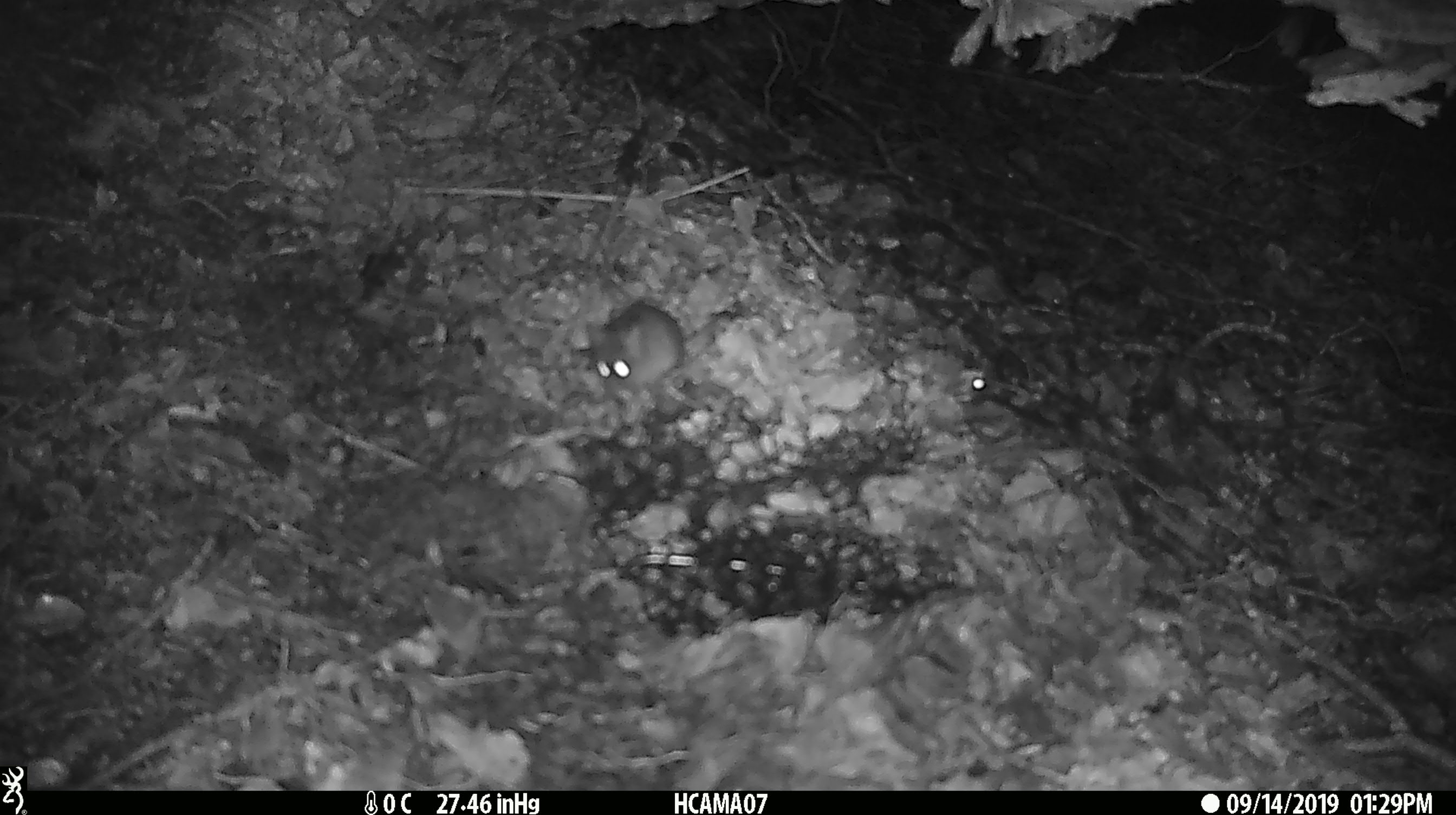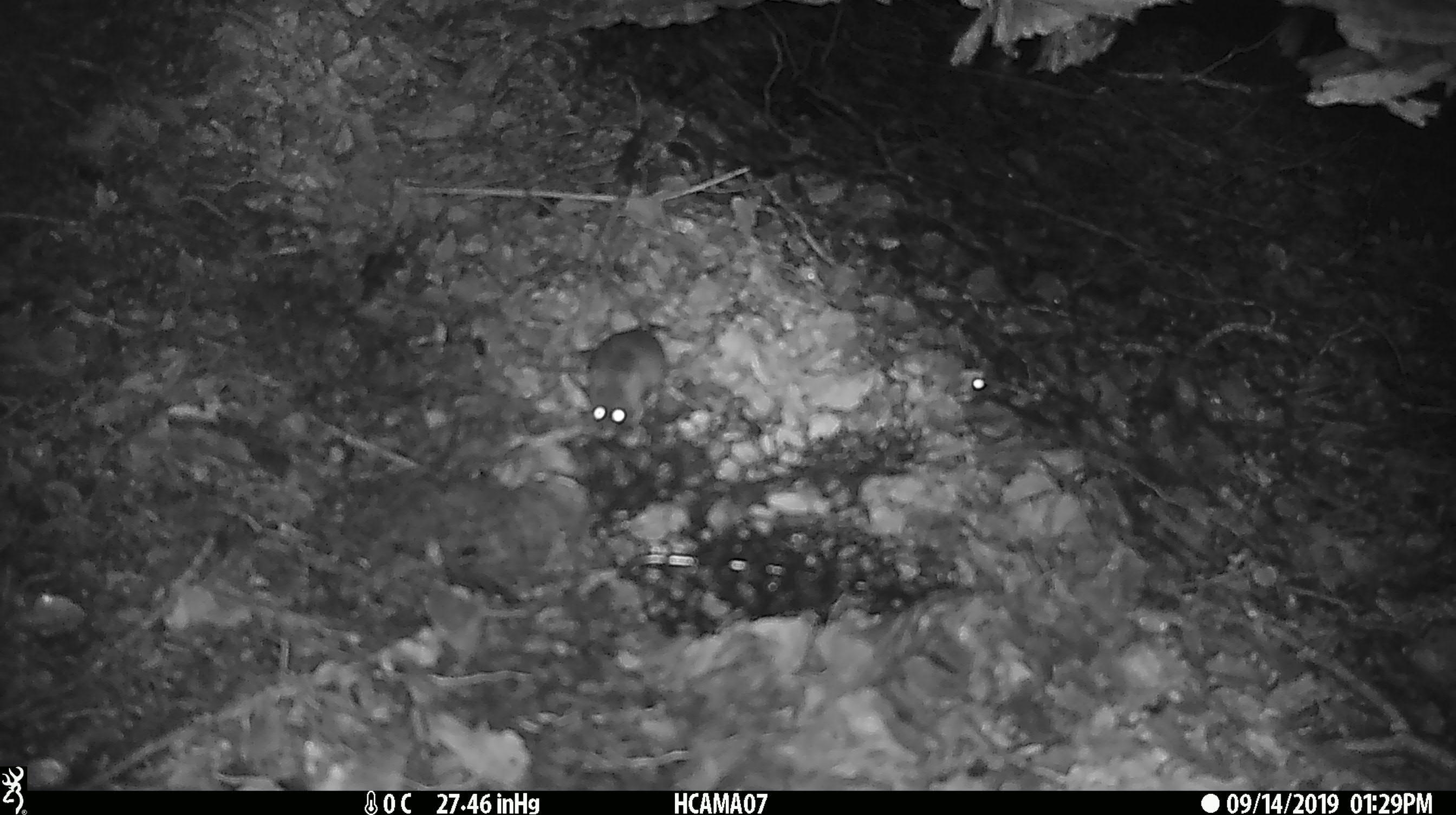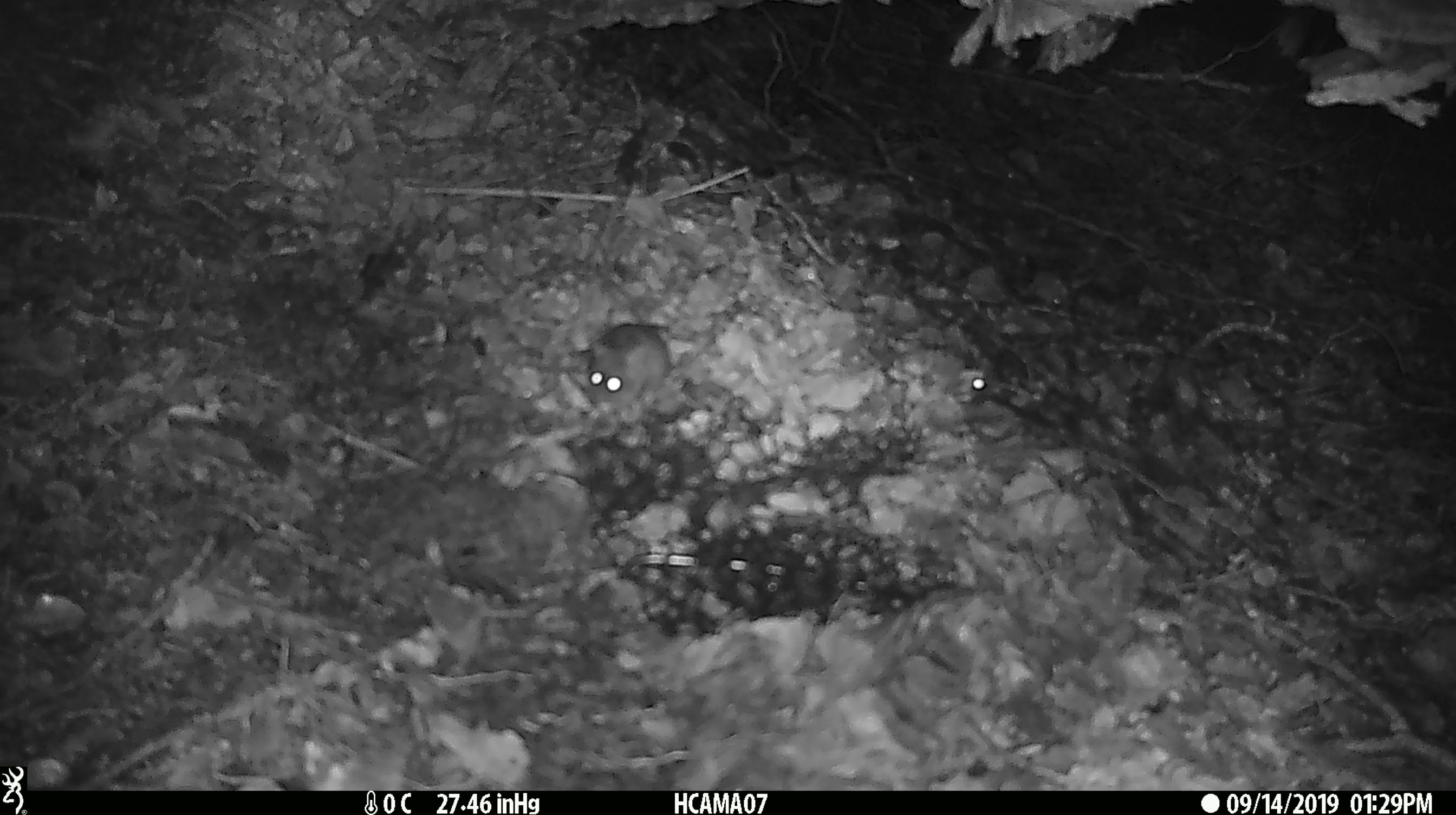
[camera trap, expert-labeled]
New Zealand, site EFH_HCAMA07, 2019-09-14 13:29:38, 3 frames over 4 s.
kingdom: Animalia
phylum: Chordata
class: Mammalia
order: Rodentia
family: Muridae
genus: Mus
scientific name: Mus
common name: mouse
Mouse (Mus).